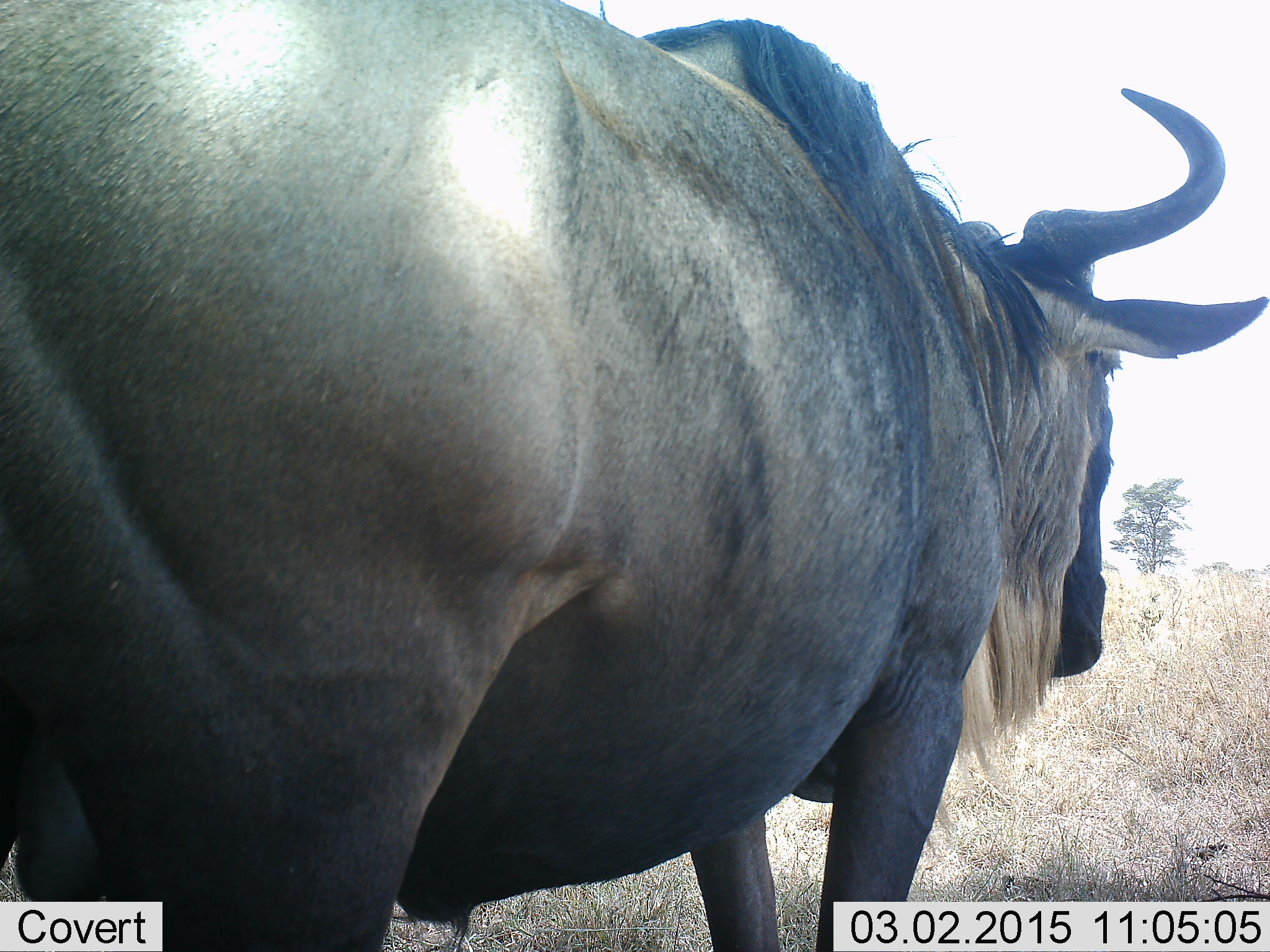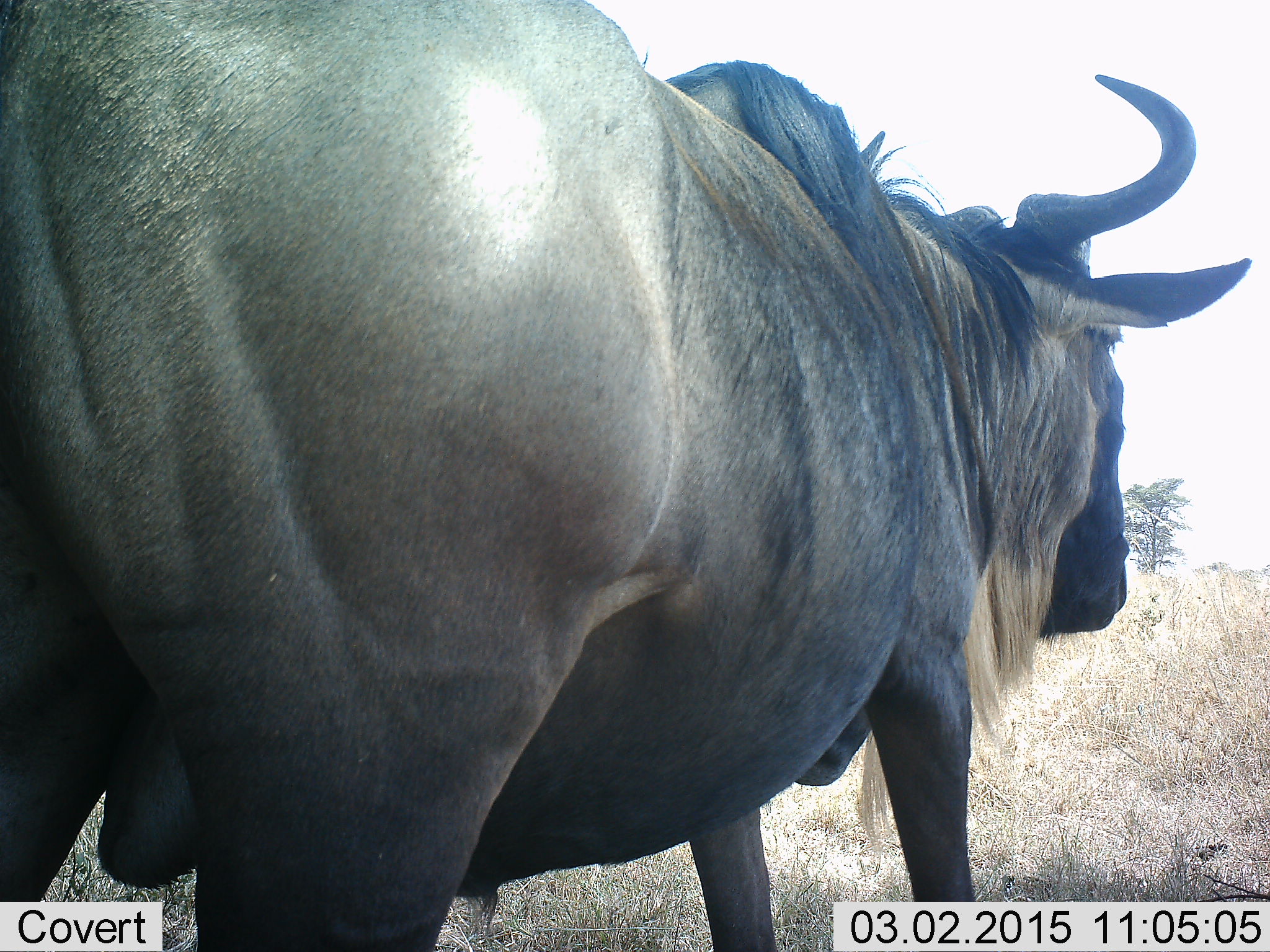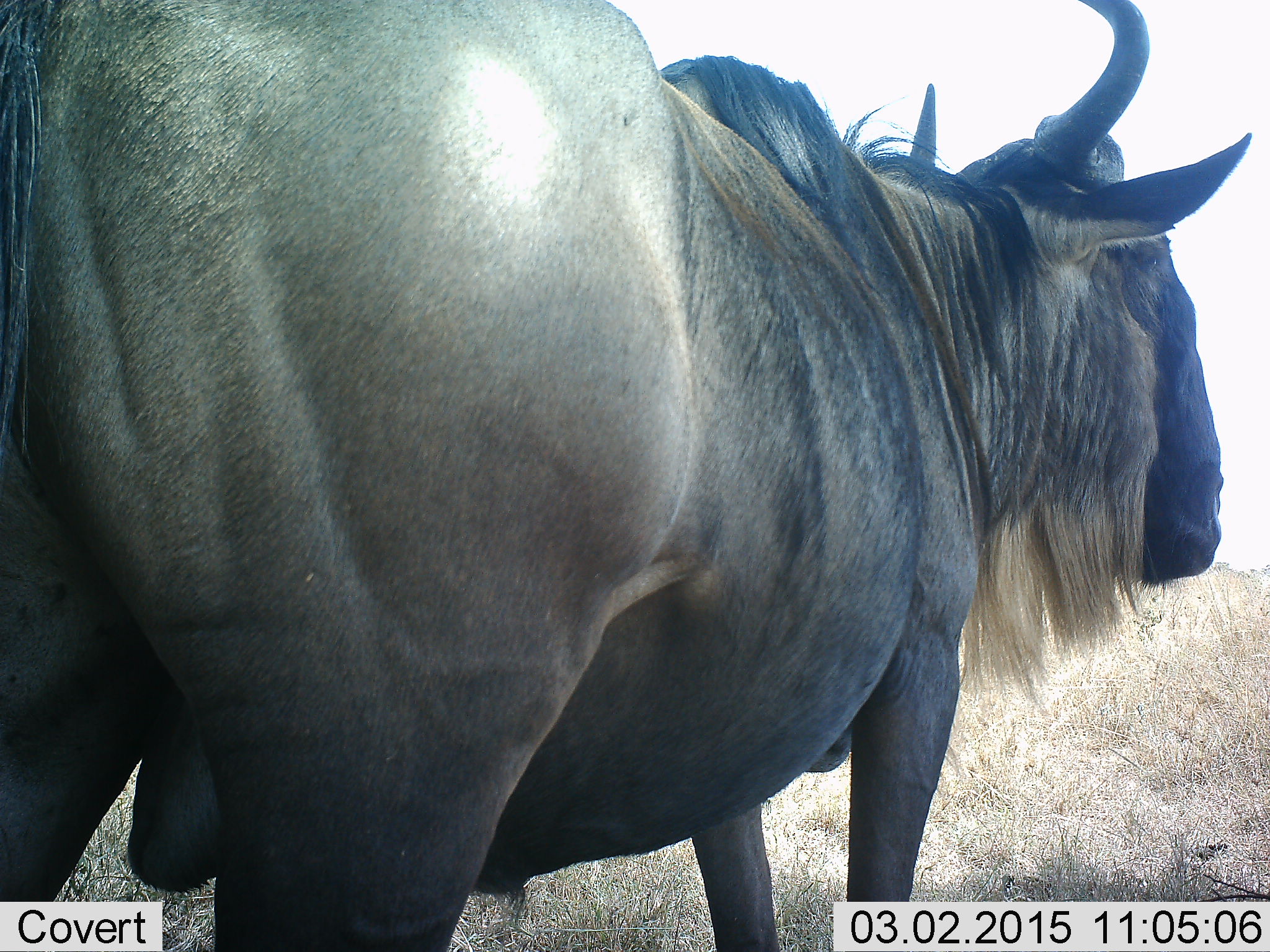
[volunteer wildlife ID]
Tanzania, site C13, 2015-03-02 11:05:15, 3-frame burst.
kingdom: Animalia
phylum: Chordata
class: Mammalia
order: Artiodactyla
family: Bovidae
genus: Connochaetes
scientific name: Connochaetes taurinus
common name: blue wildebeest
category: wildebeest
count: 1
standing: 80%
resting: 0%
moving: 20%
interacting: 0%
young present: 0%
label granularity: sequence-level